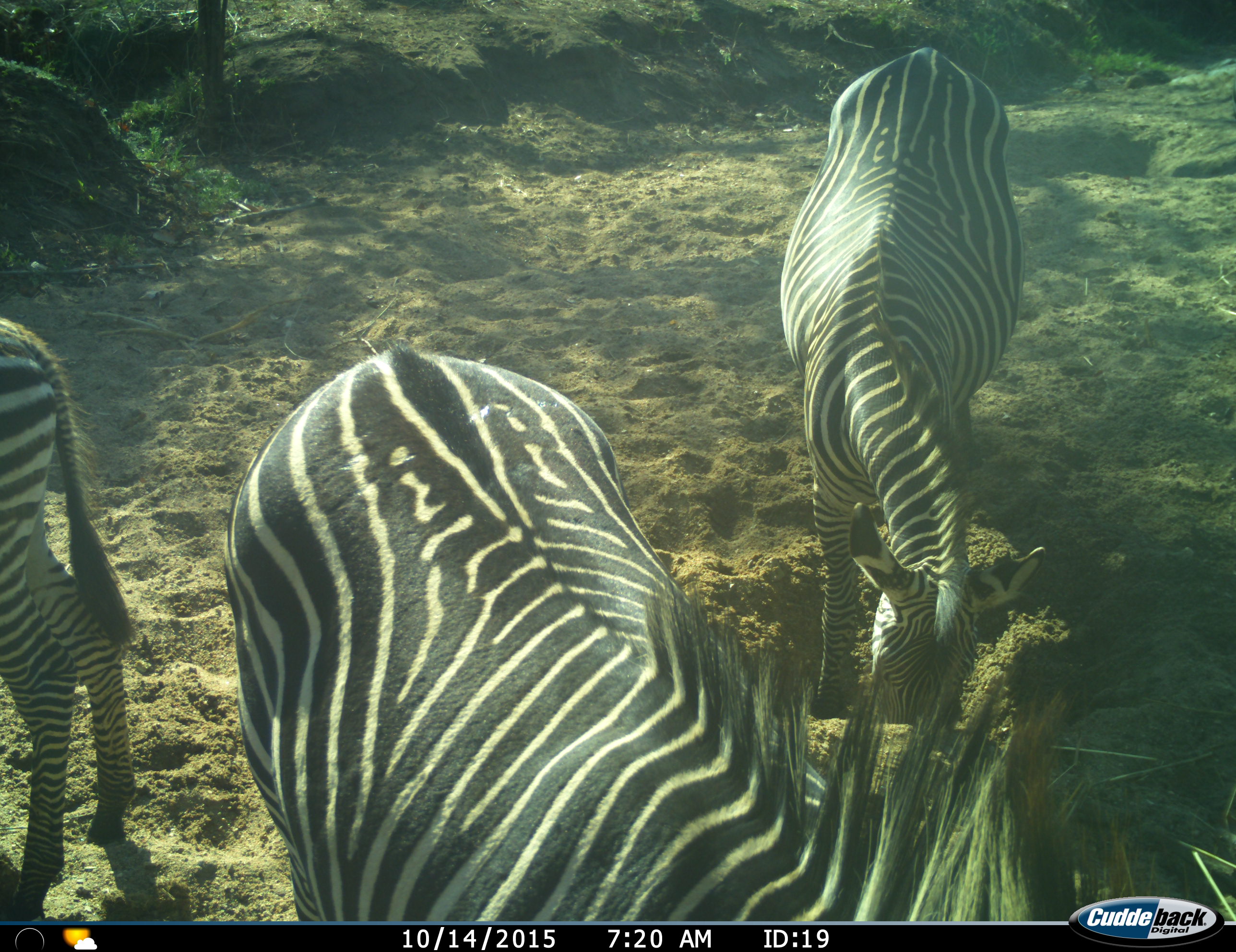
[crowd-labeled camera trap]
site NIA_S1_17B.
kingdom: Animalia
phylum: Chordata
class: Mammalia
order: Perissodactyla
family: Equidae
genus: Equus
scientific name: Equus quagga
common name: plains zebra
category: zebraplains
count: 3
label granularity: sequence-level